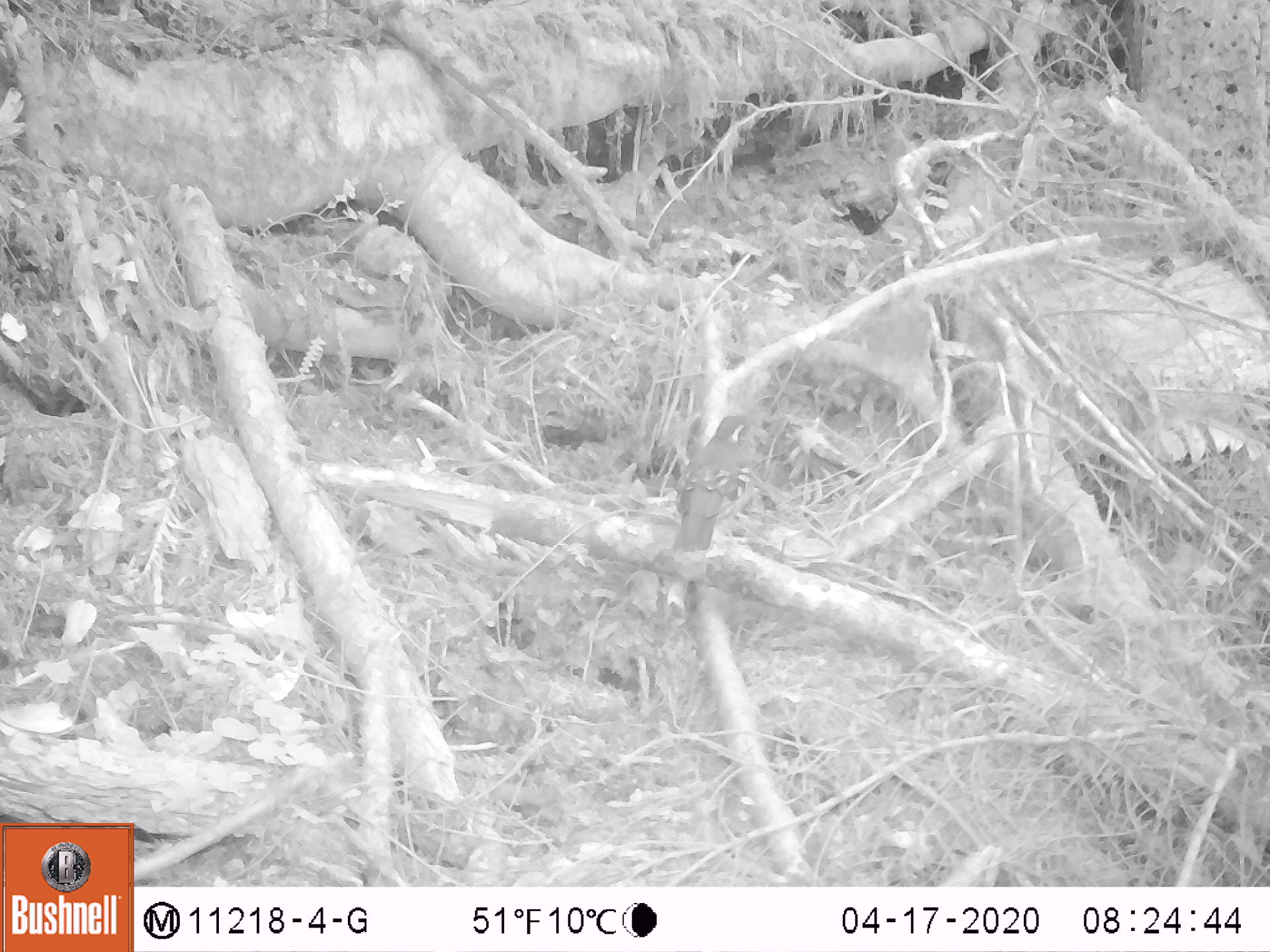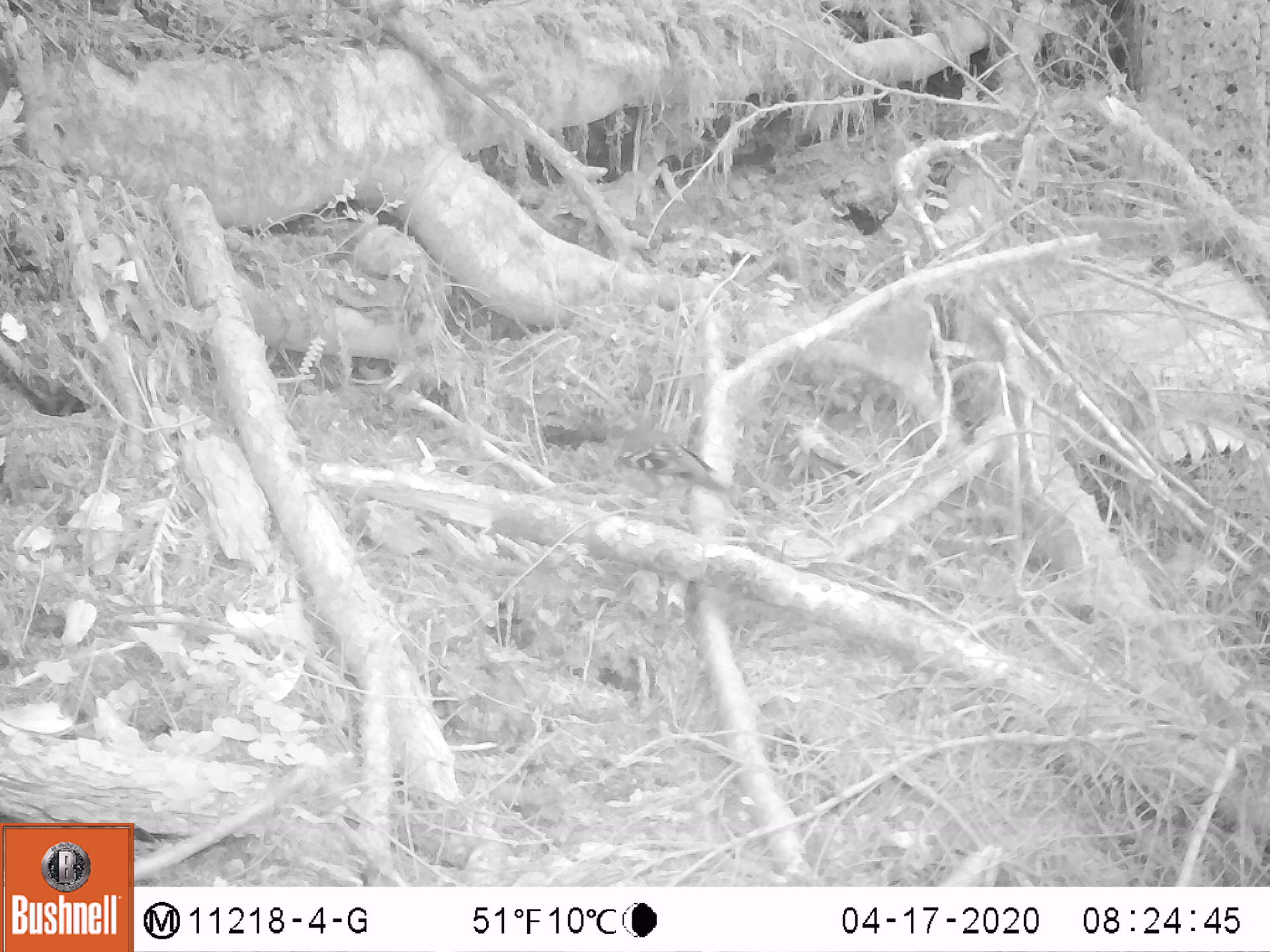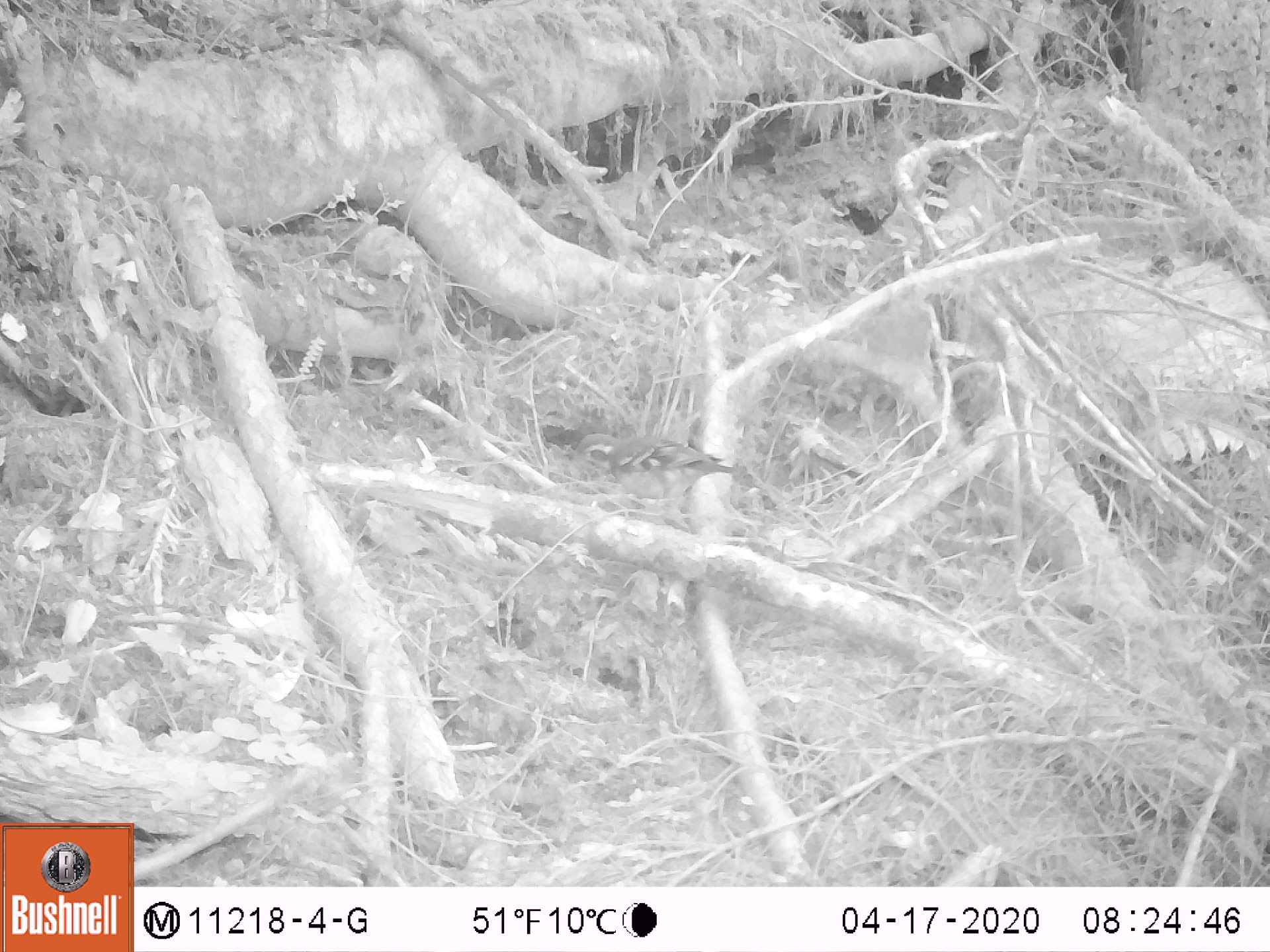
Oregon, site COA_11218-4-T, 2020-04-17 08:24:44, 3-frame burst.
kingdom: Animalia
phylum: Chordata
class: Aves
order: Passeriformes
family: Turdidae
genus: Ixoreus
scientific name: Ixoreus naevius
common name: varied thrush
Varied thrush (Ixoreus naevius).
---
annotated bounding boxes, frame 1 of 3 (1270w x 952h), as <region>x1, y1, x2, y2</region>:
varied thrush: <region>665, 412, 753, 560</region>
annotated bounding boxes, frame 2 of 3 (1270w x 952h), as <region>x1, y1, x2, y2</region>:
varied thrush: <region>602, 418, 735, 517</region>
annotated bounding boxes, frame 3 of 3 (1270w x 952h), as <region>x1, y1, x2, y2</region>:
varied thrush: <region>566, 425, 746, 517</region>